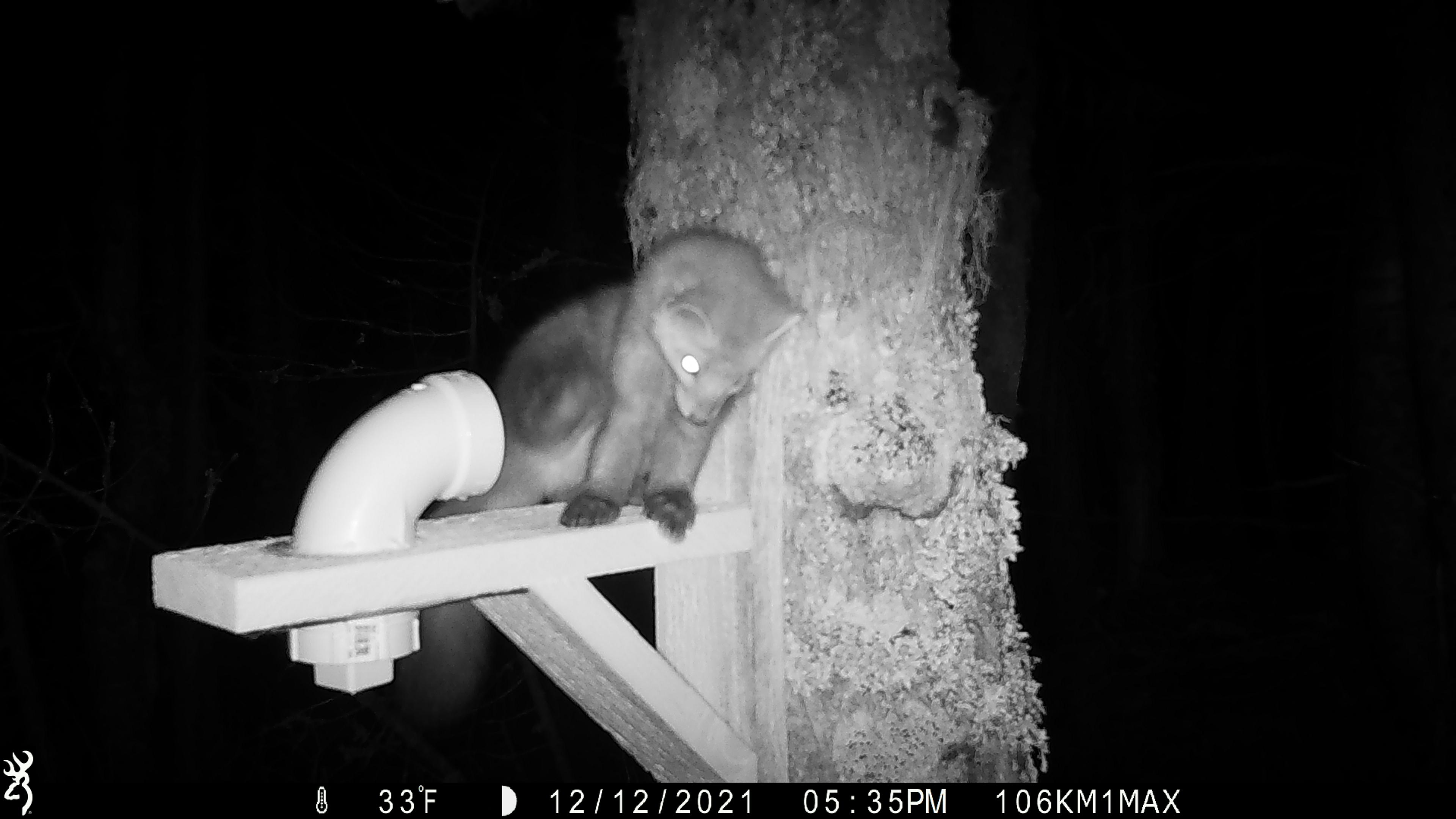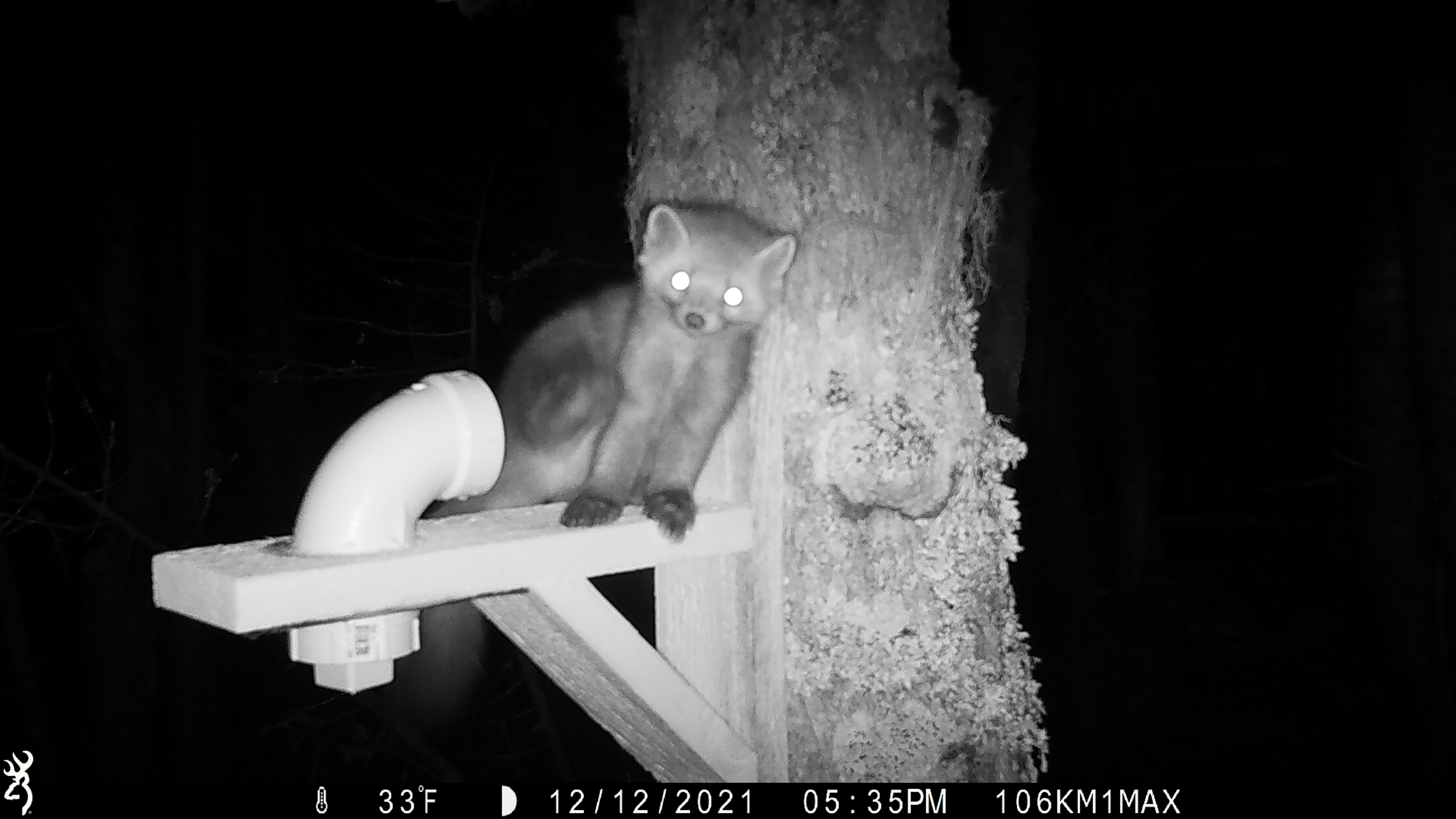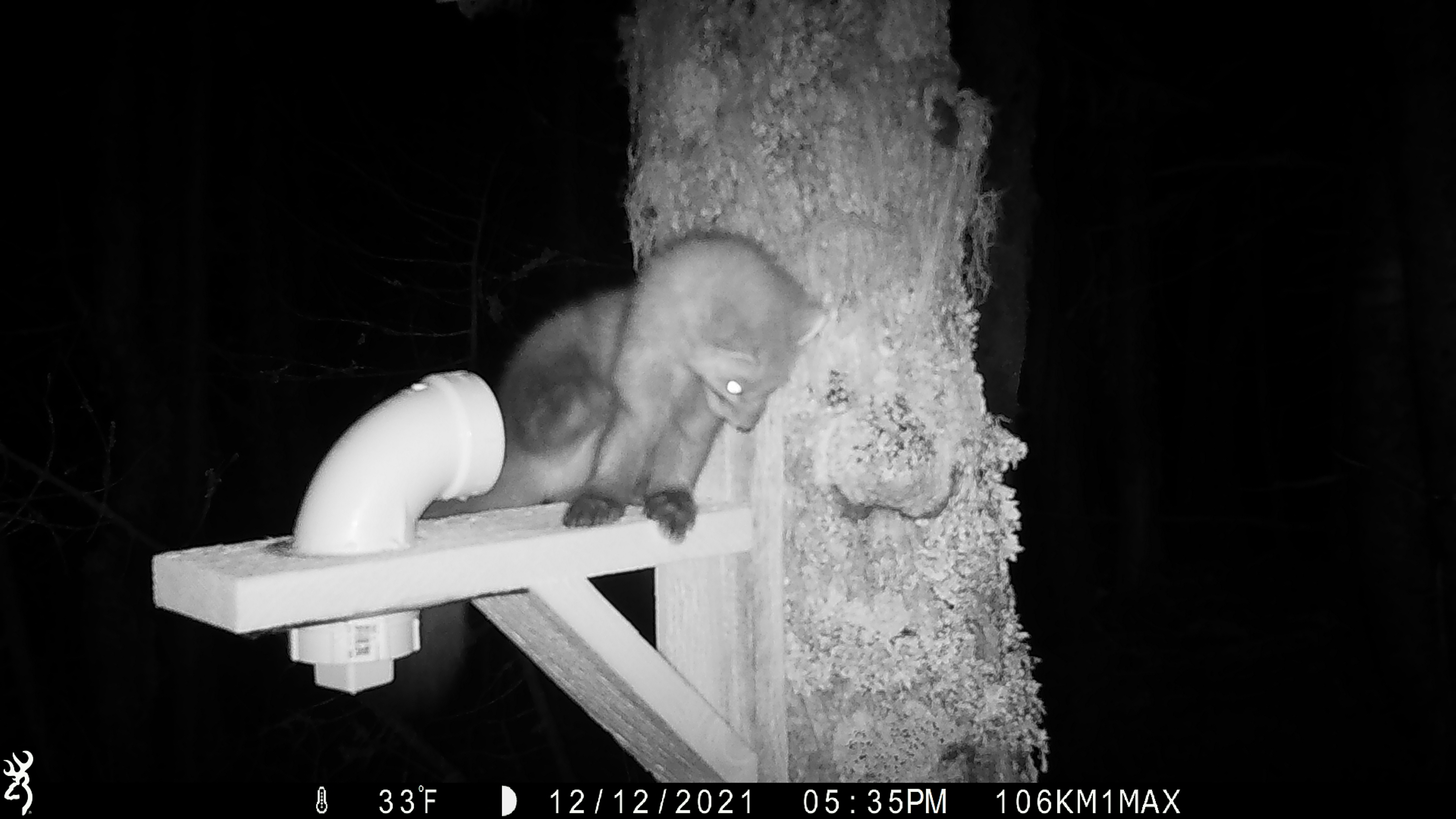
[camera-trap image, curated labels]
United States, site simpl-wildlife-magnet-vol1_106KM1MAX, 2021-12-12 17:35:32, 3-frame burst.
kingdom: Animalia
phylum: Chordata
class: Mammalia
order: Carnivora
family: Mustelidae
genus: Martes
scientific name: Martes americana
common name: american marten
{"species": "american marten (Martes americana)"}